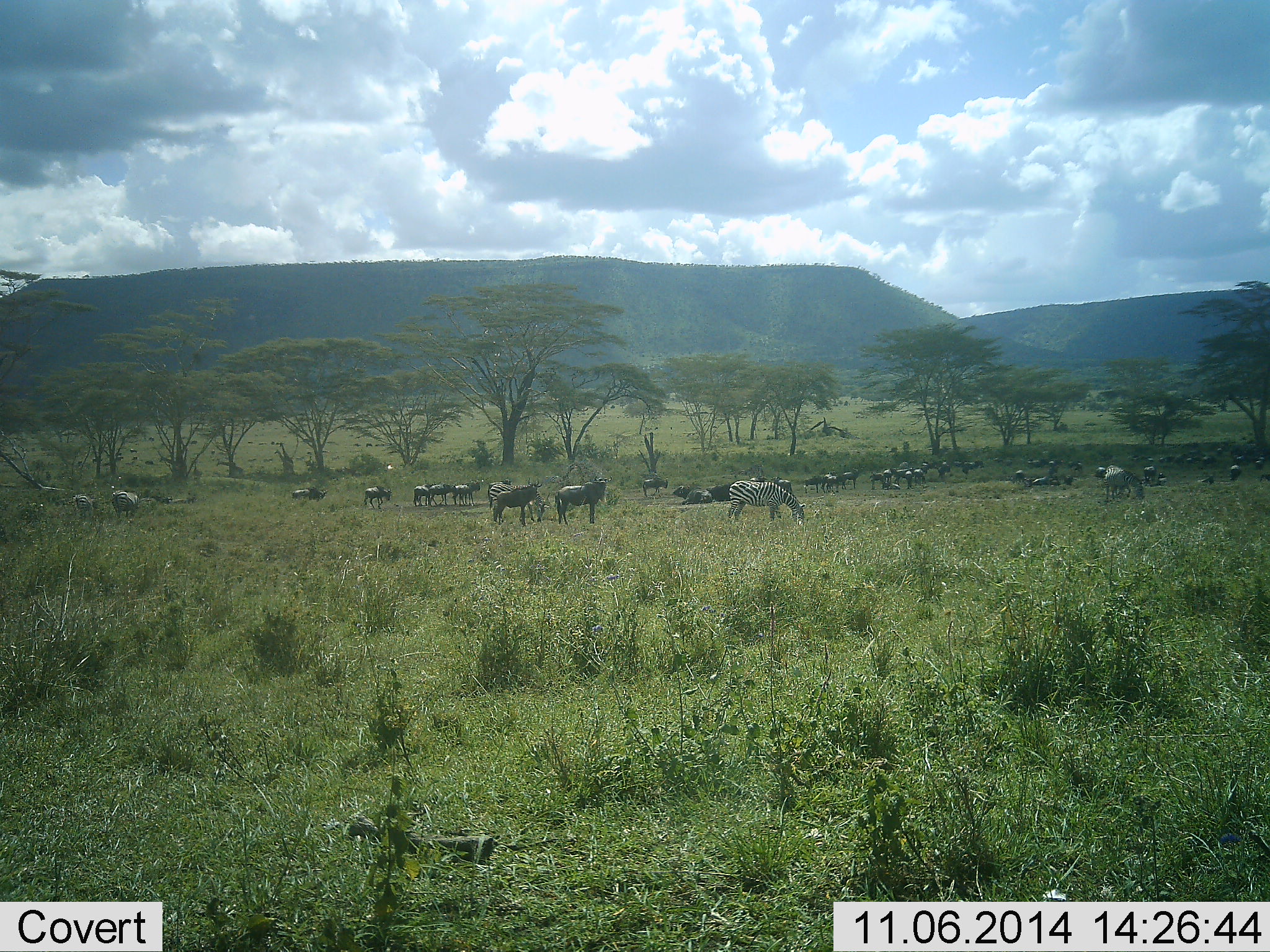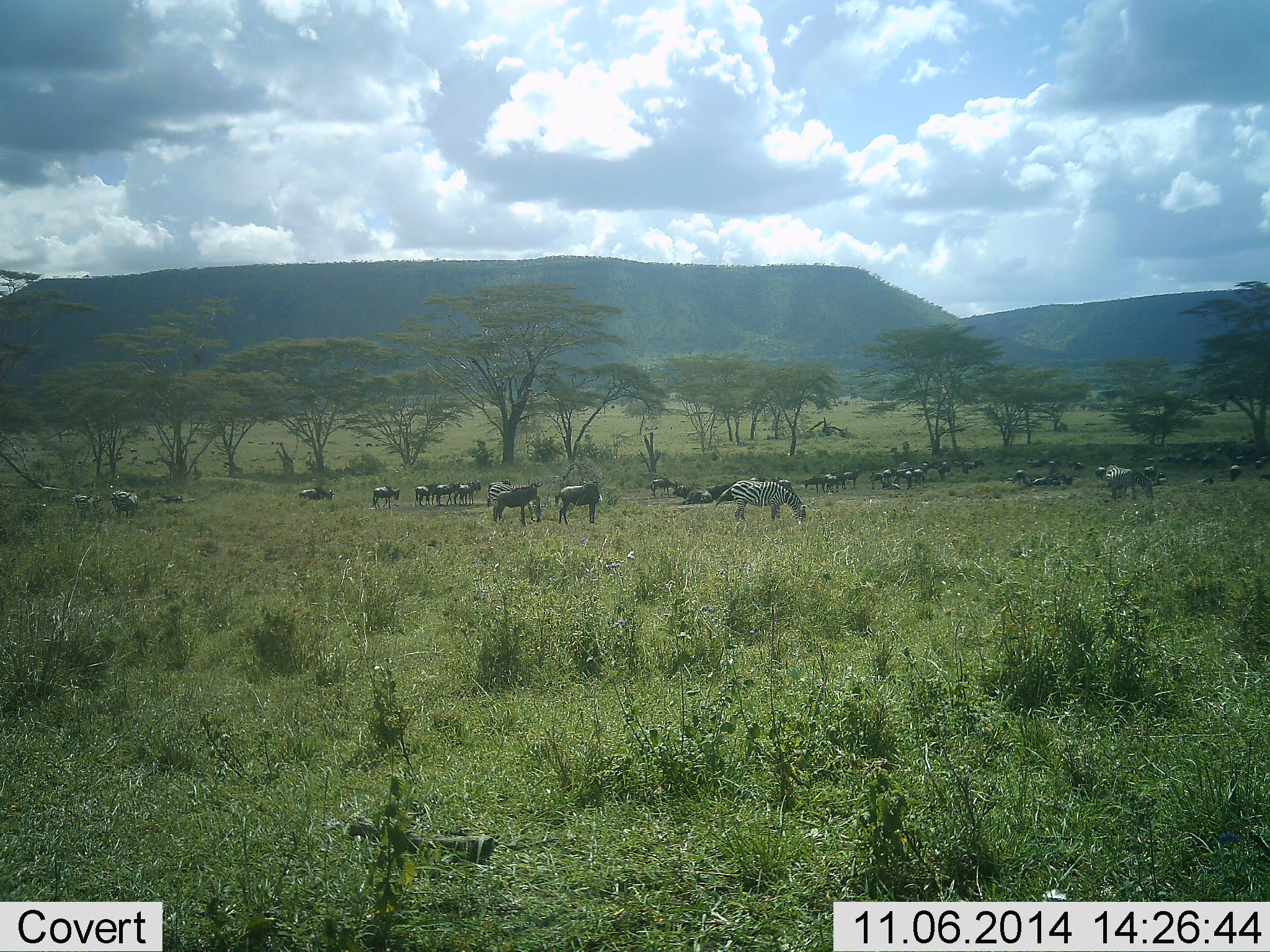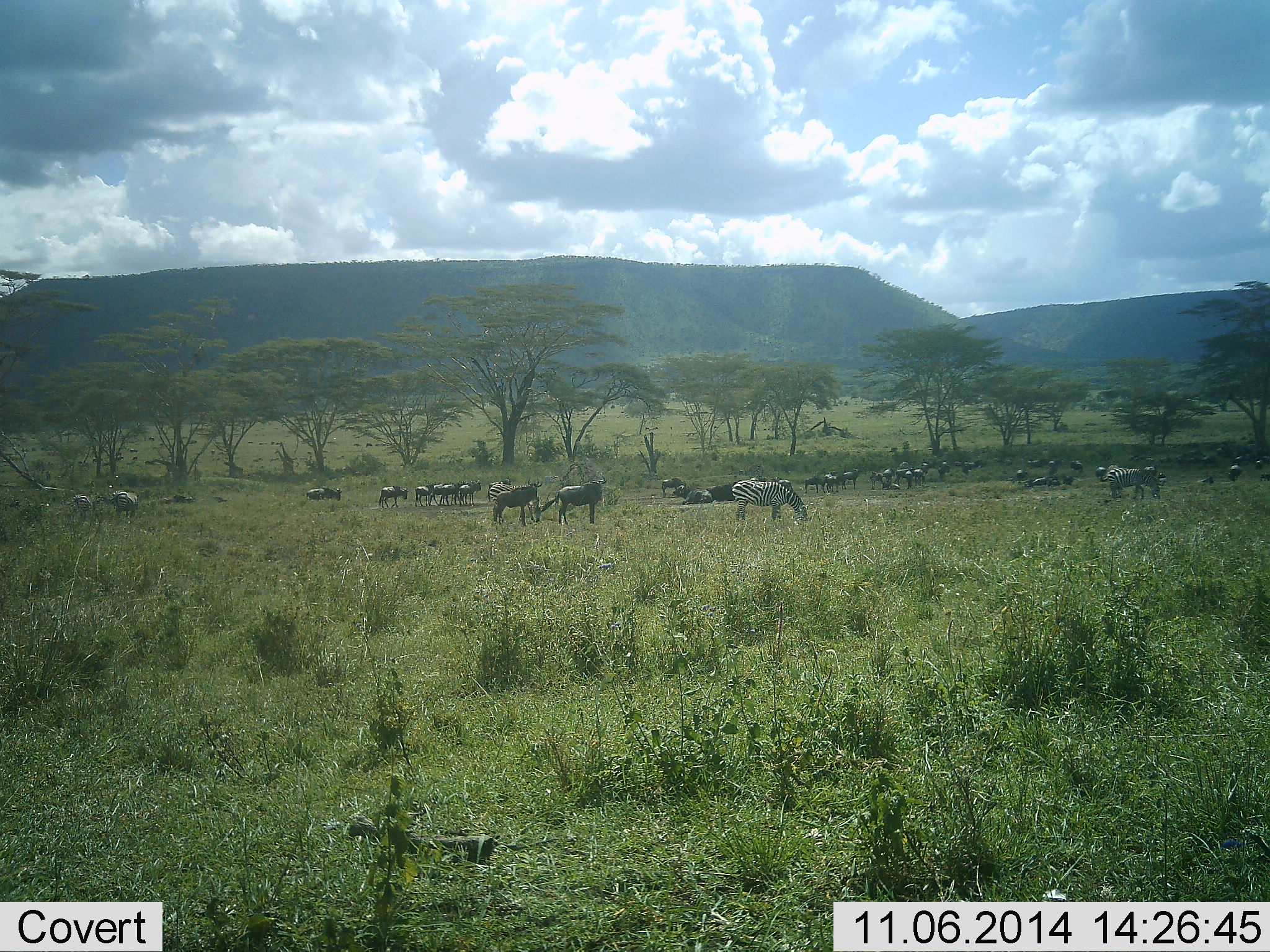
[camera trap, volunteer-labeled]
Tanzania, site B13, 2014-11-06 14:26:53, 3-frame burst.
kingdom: Animalia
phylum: Chordata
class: Mammalia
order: Artiodactyla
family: Bovidae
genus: Connochaetes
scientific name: Connochaetes taurinus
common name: blue wildebeest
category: wildebeest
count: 11-50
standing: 45%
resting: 9%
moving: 55%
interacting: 9%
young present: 0%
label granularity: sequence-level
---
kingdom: Animalia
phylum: Chordata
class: Mammalia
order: Perissodactyla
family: Equidae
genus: Equus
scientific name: Equus quagga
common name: plains zebra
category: zebra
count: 2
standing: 25%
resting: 0%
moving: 0%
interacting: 0%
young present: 0%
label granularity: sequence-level